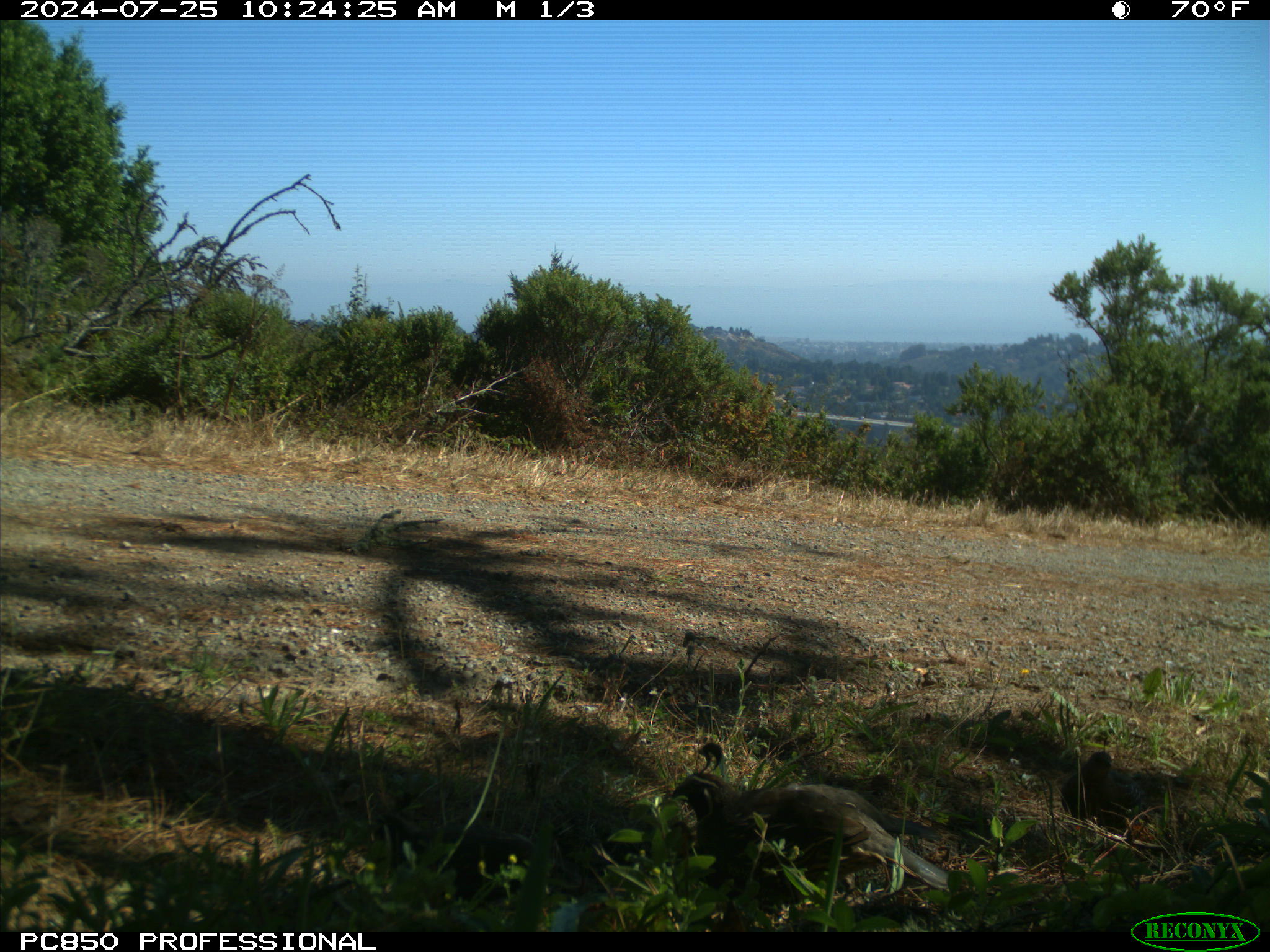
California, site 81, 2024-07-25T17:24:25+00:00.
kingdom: Animalia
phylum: Chordata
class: Aves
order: Galliformes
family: Odontophoridae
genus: Callipepla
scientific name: Callipepla californica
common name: california quail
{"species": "california quail (Callipepla californica)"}